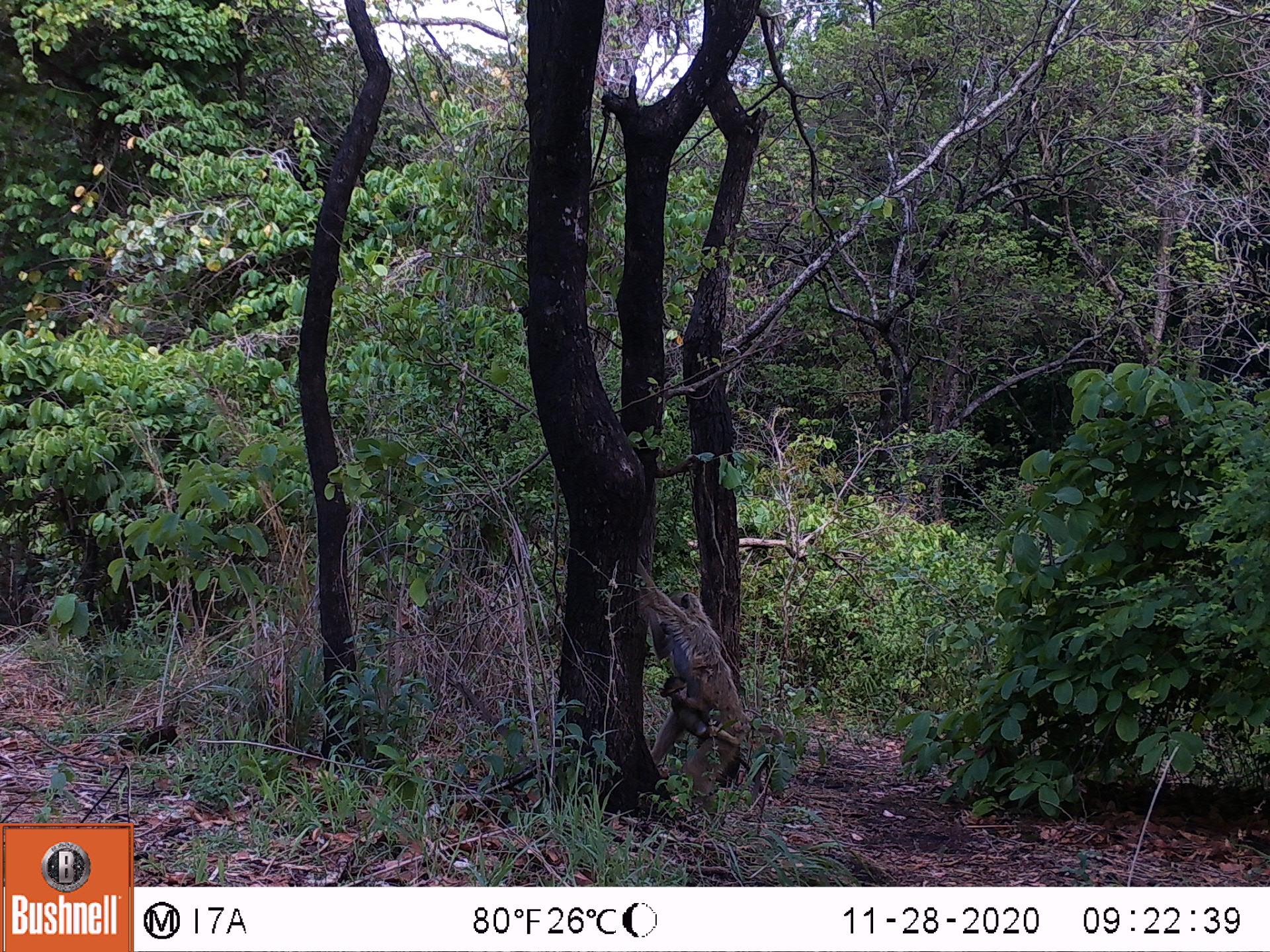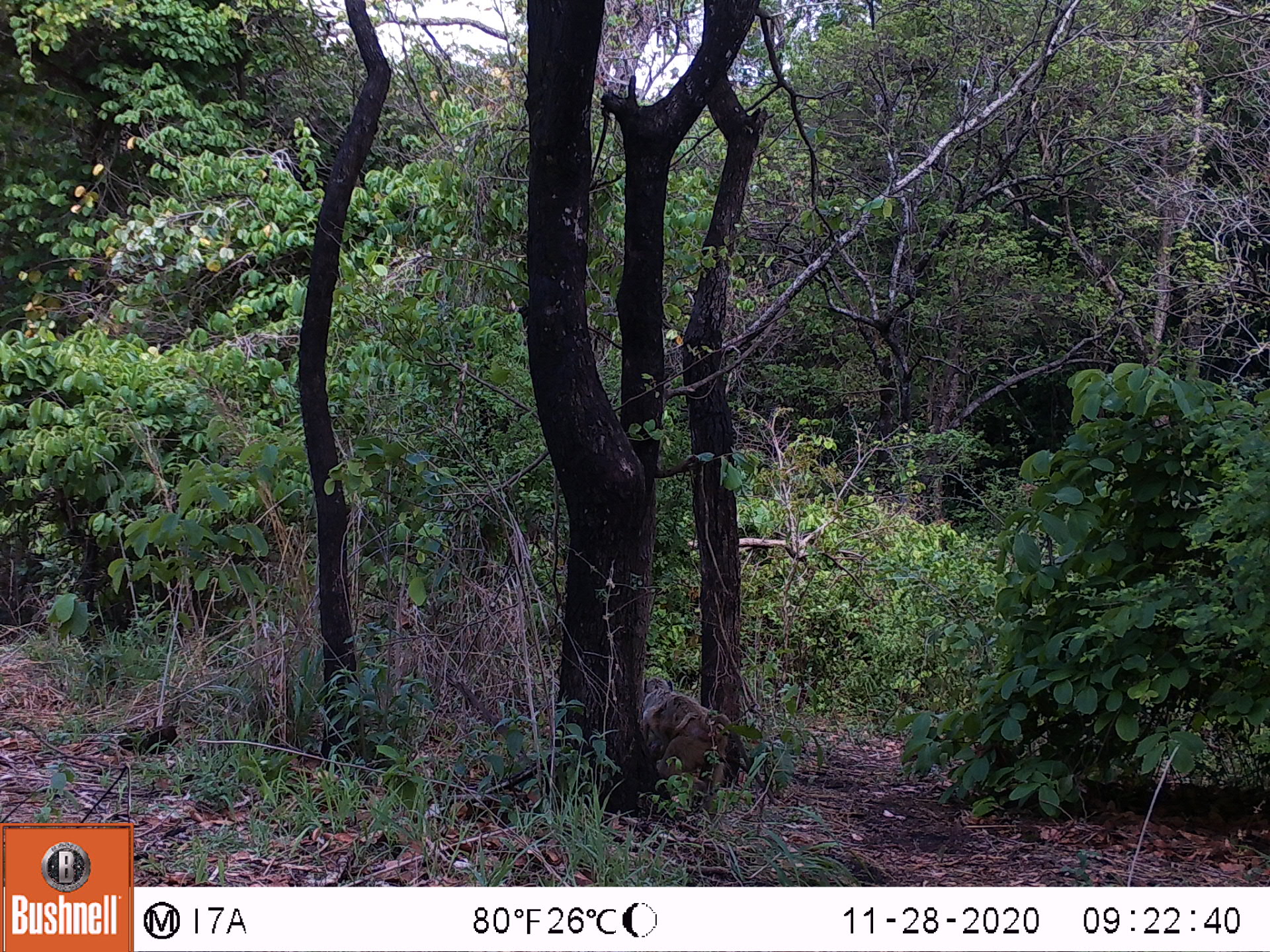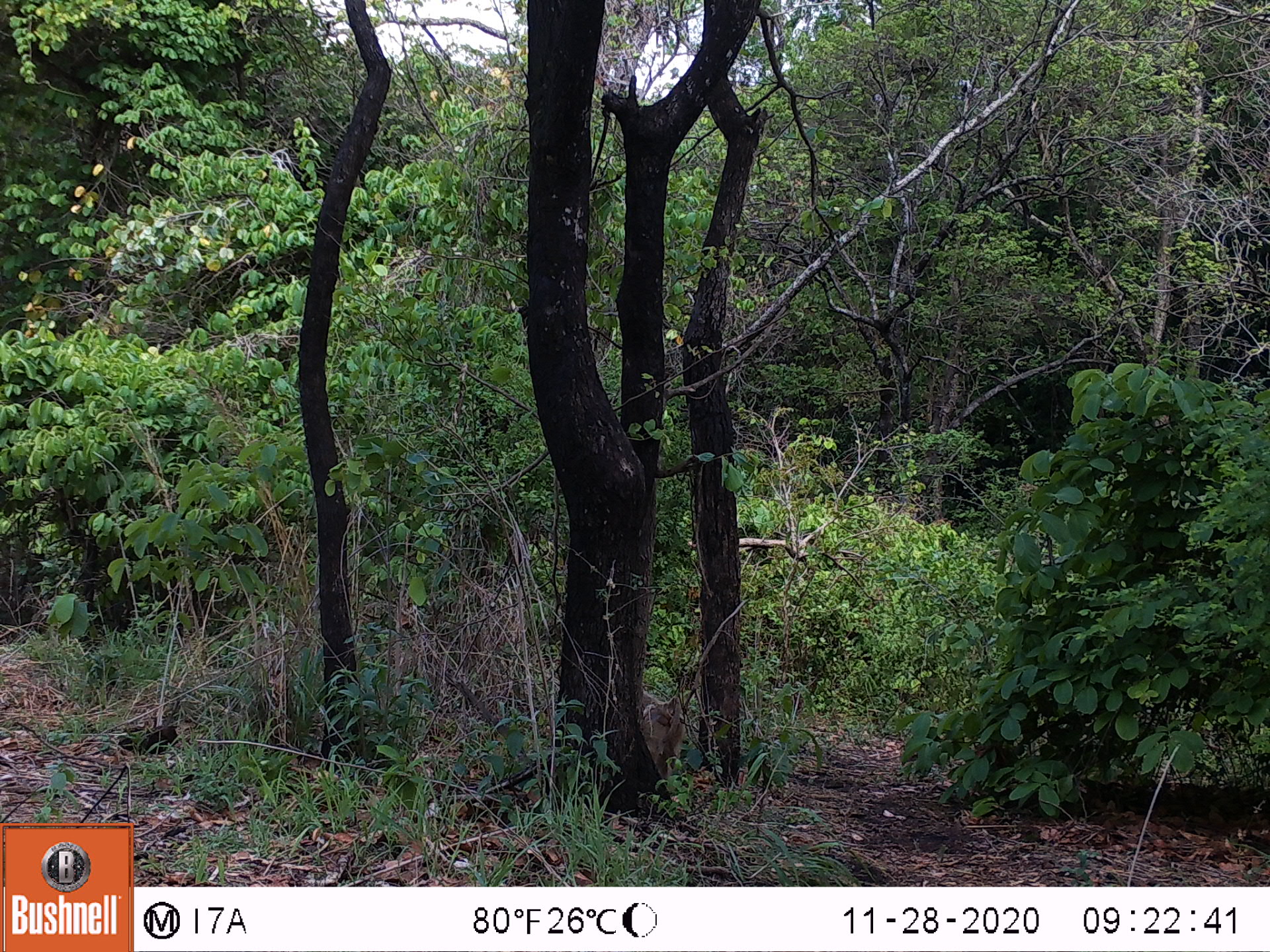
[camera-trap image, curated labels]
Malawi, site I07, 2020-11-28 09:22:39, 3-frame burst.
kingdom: Animalia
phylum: Chordata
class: Mammalia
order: Primates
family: Cercopithecidae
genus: Papio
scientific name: Papio cynocephalus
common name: yellow baboon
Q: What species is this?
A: Yellow baboon (Papio cynocephalus).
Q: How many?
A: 1.